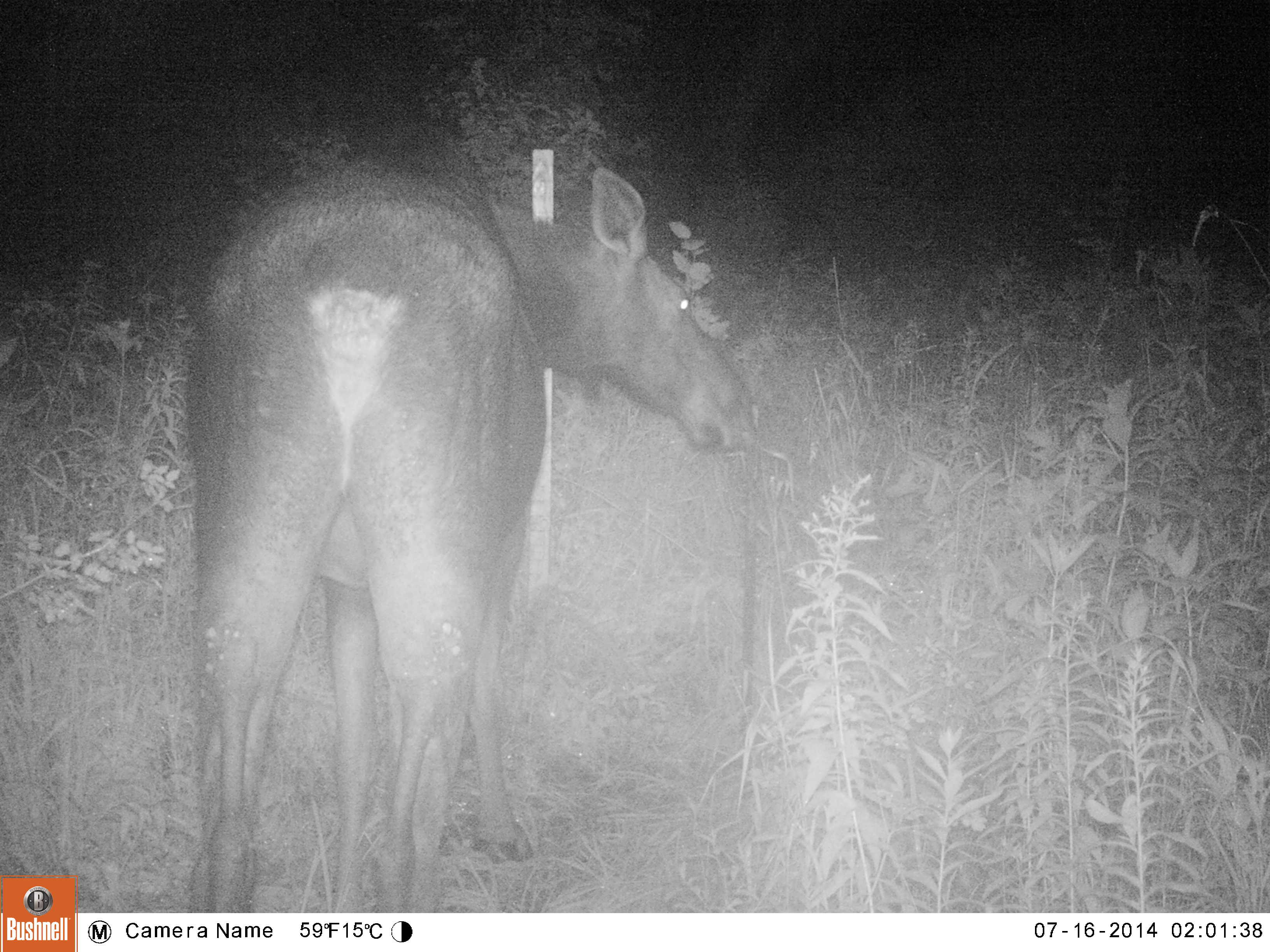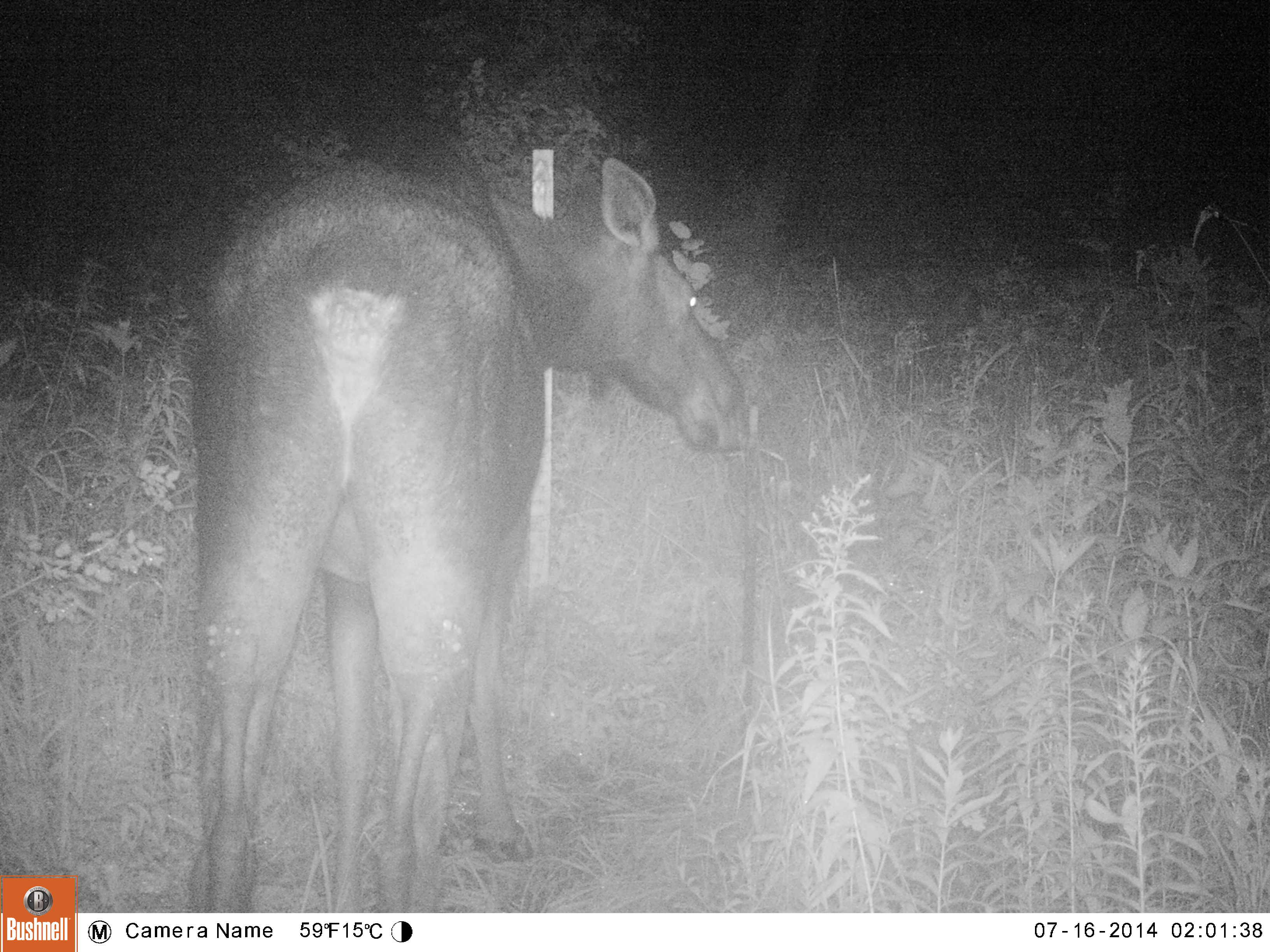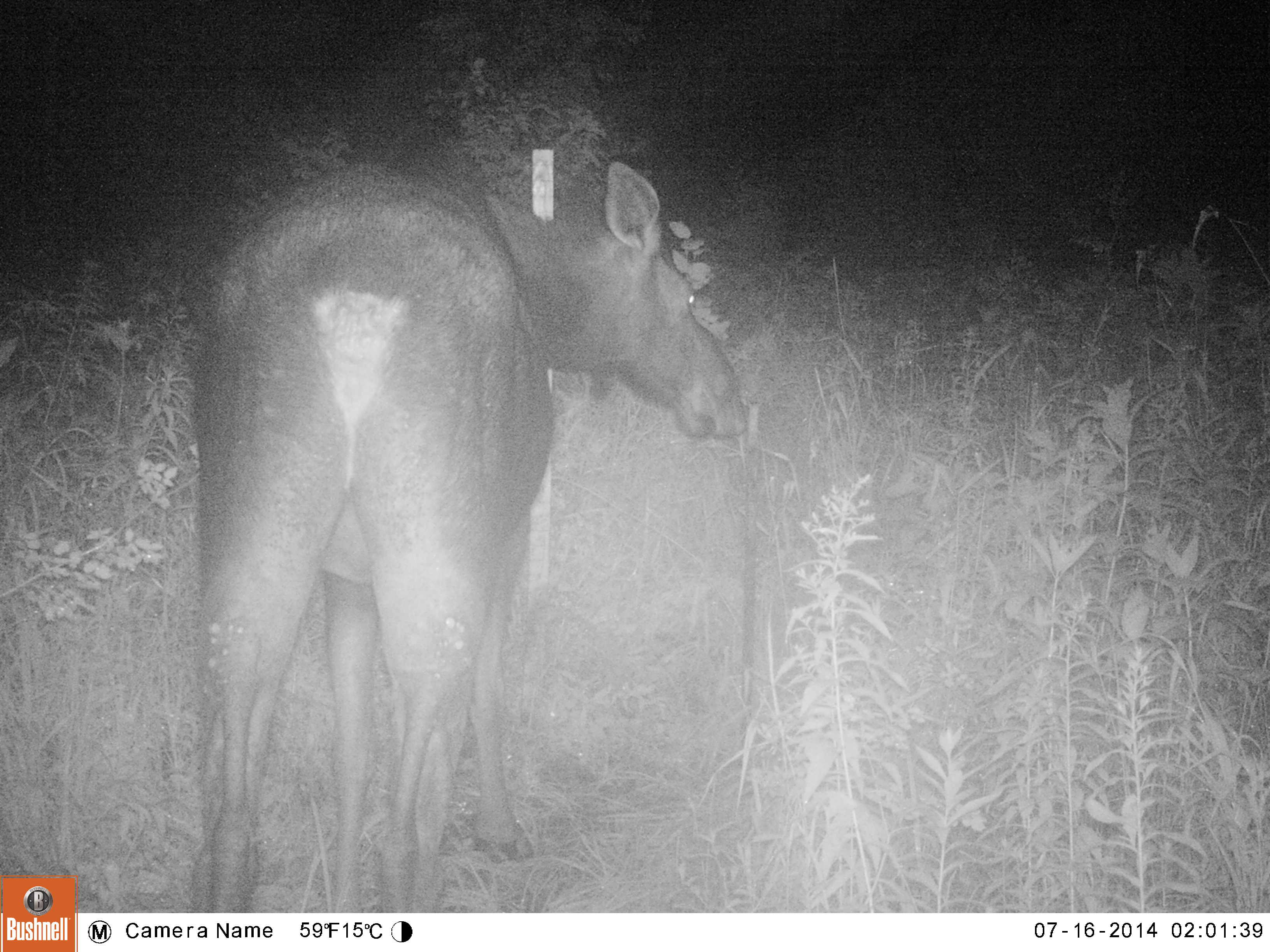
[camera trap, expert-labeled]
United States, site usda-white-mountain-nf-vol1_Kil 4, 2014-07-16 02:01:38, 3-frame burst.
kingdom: Animalia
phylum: Chordata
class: Mammalia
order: Artiodactyla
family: Cervidae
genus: Alces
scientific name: Alces alces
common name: moose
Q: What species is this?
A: Moose (Alces alces).